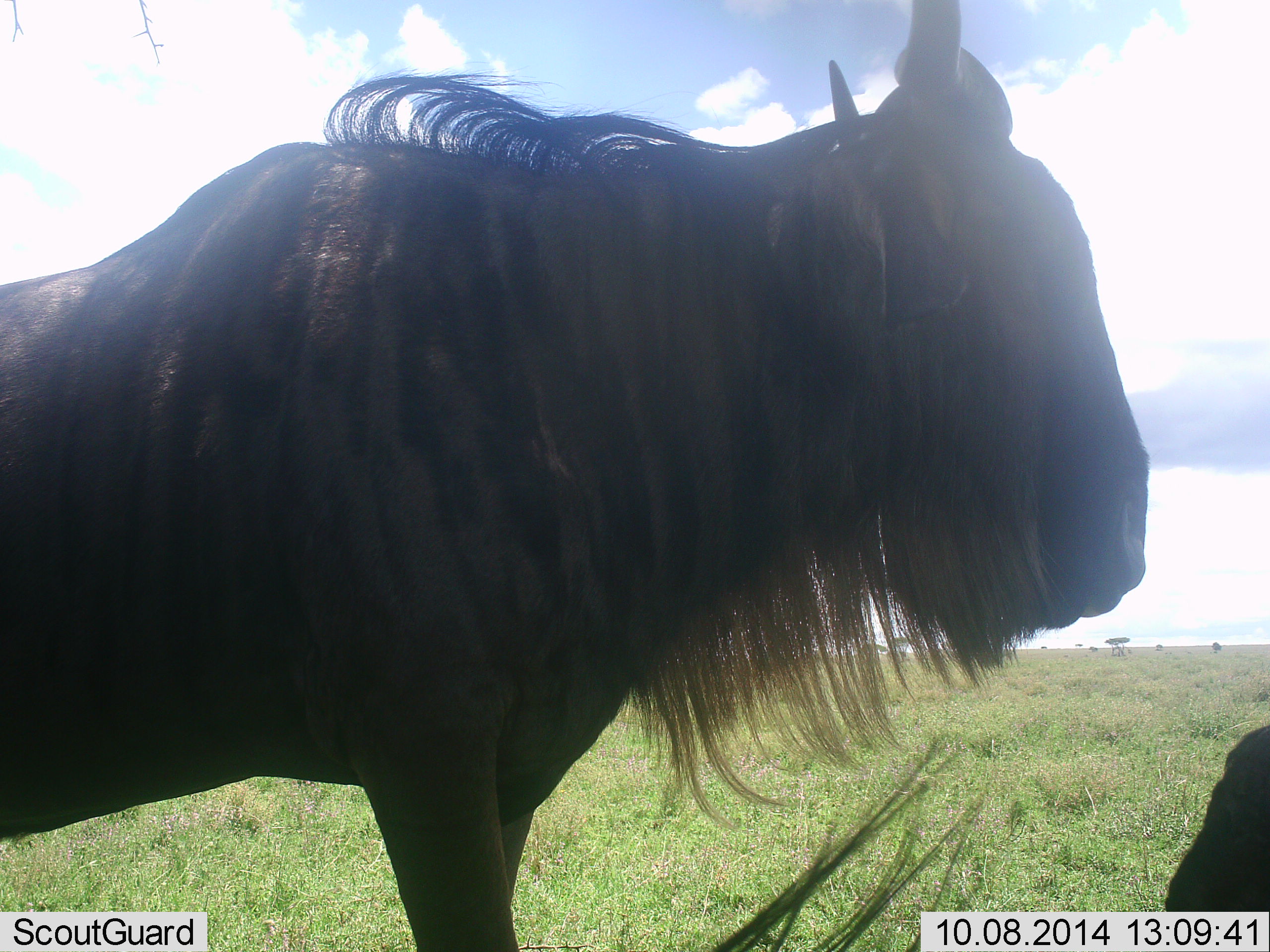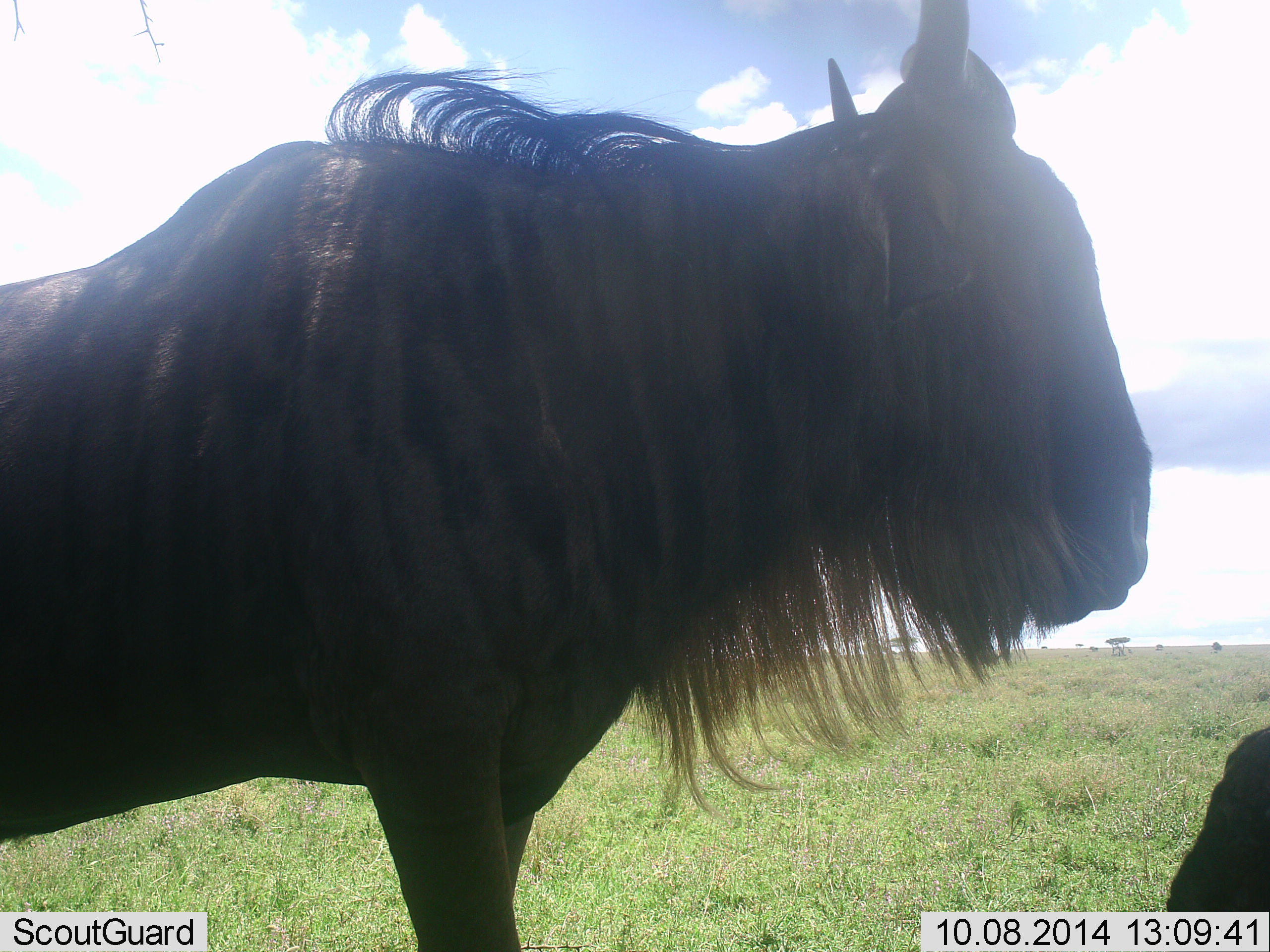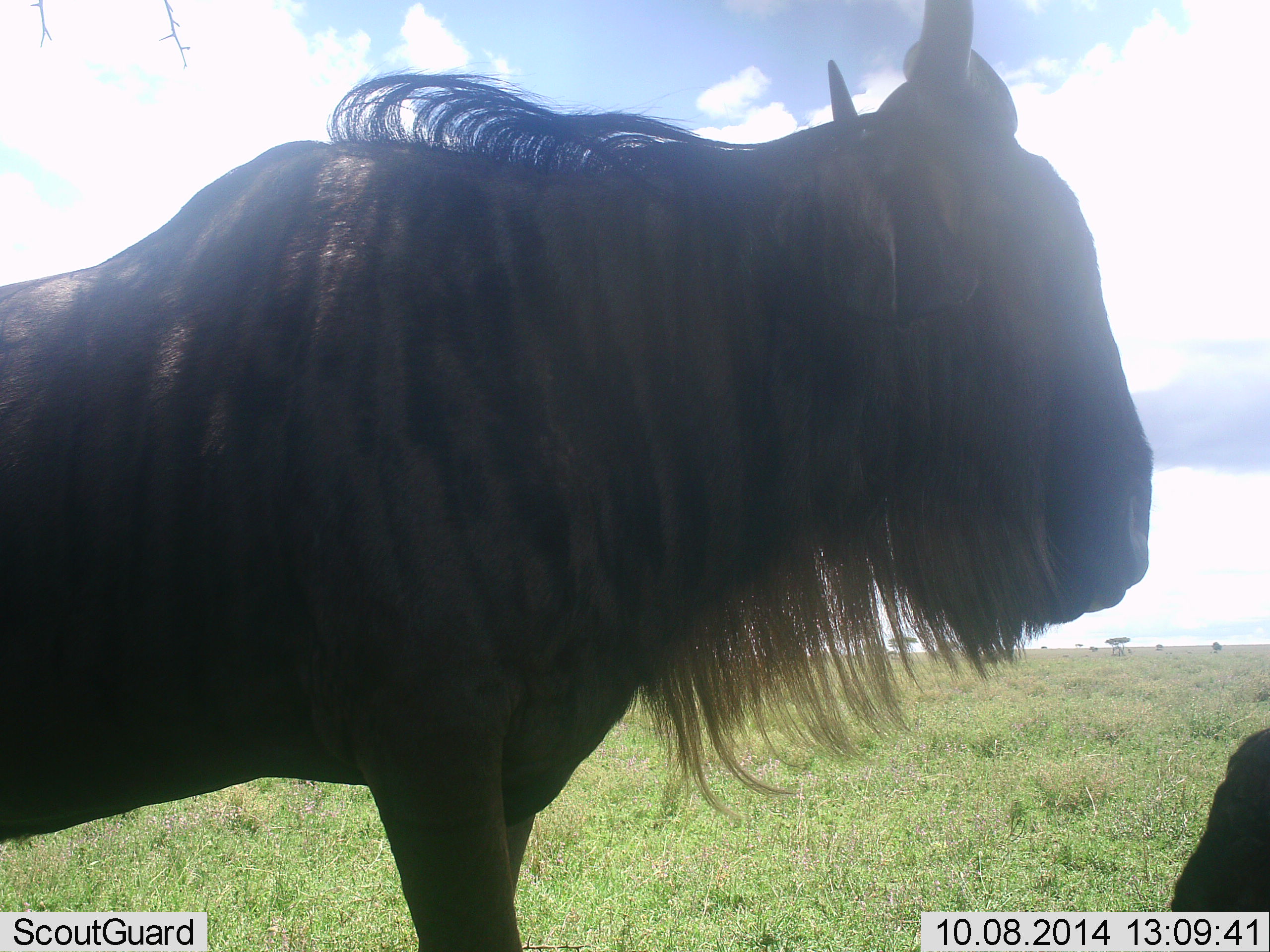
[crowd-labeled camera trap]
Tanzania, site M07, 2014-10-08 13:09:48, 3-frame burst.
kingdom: Animalia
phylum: Chordata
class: Mammalia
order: Artiodactyla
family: Bovidae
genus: Connochaetes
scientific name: Connochaetes taurinus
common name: blue wildebeest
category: wildebeest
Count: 2.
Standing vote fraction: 90%.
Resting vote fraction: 50%.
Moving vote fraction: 10%.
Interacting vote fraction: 0%.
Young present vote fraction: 0%.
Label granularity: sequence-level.